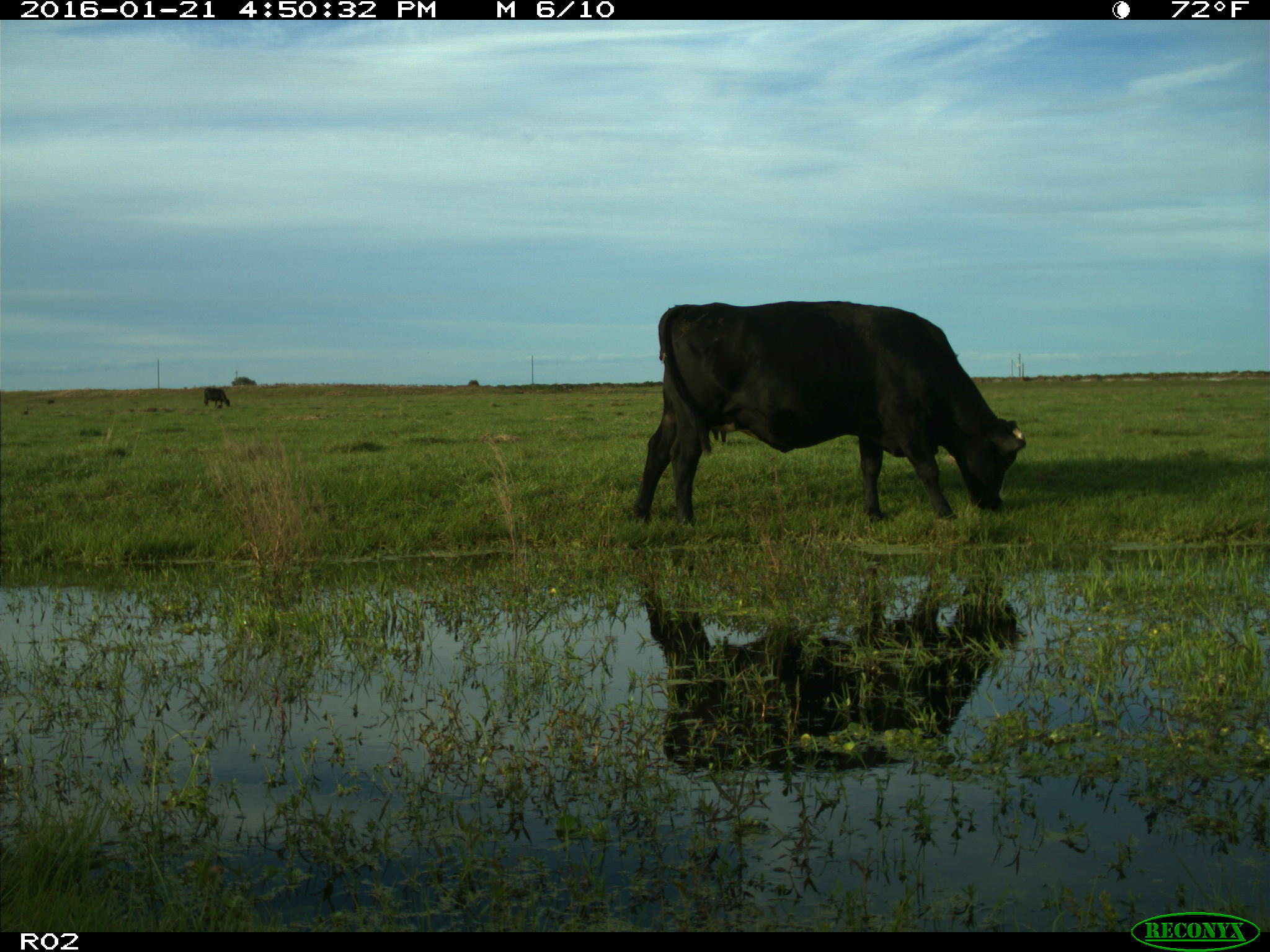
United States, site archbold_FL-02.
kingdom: Animalia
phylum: Chordata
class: Mammalia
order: Artiodactyla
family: Bovidae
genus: Bos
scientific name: Bos taurus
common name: domestic cow